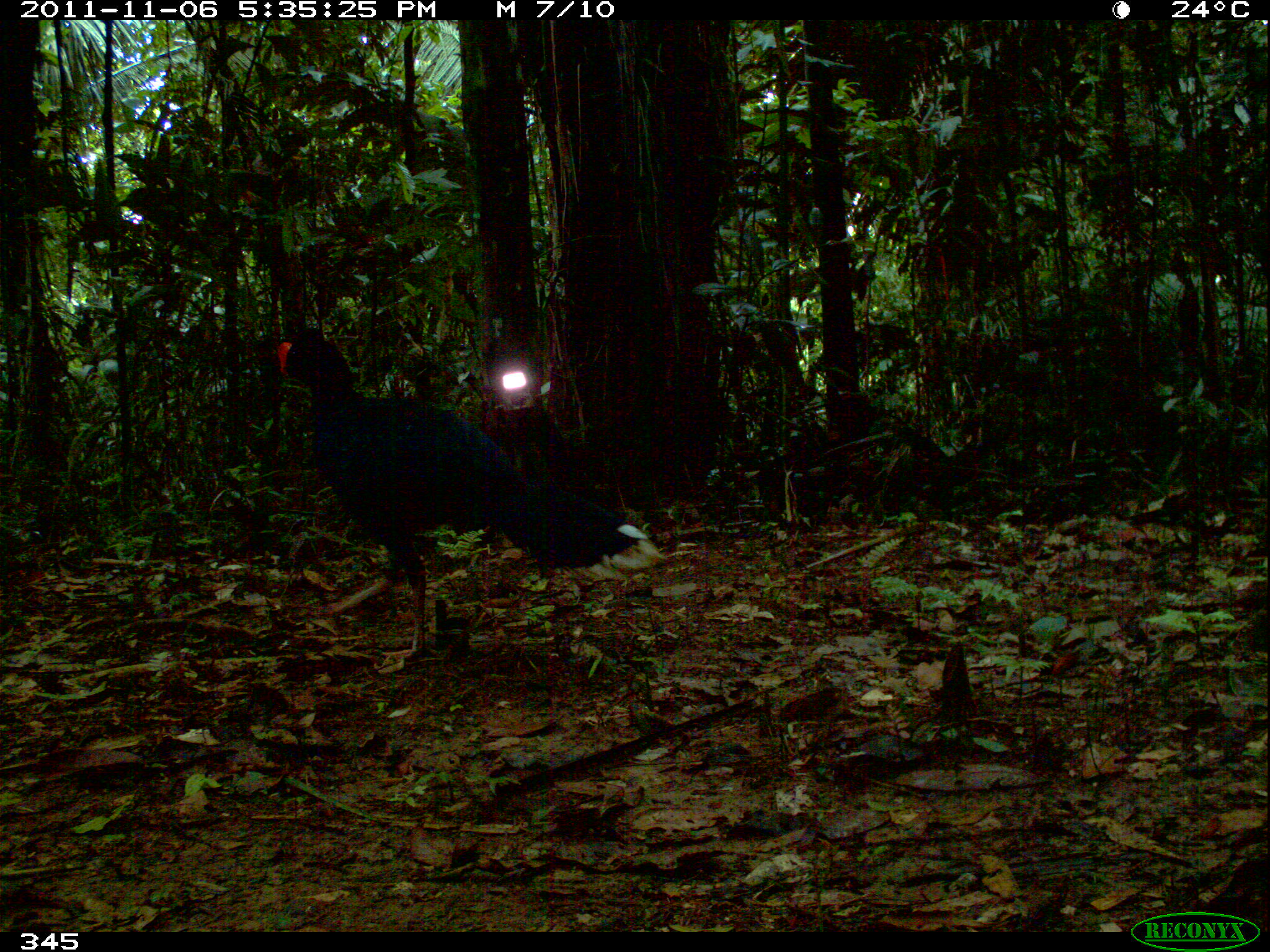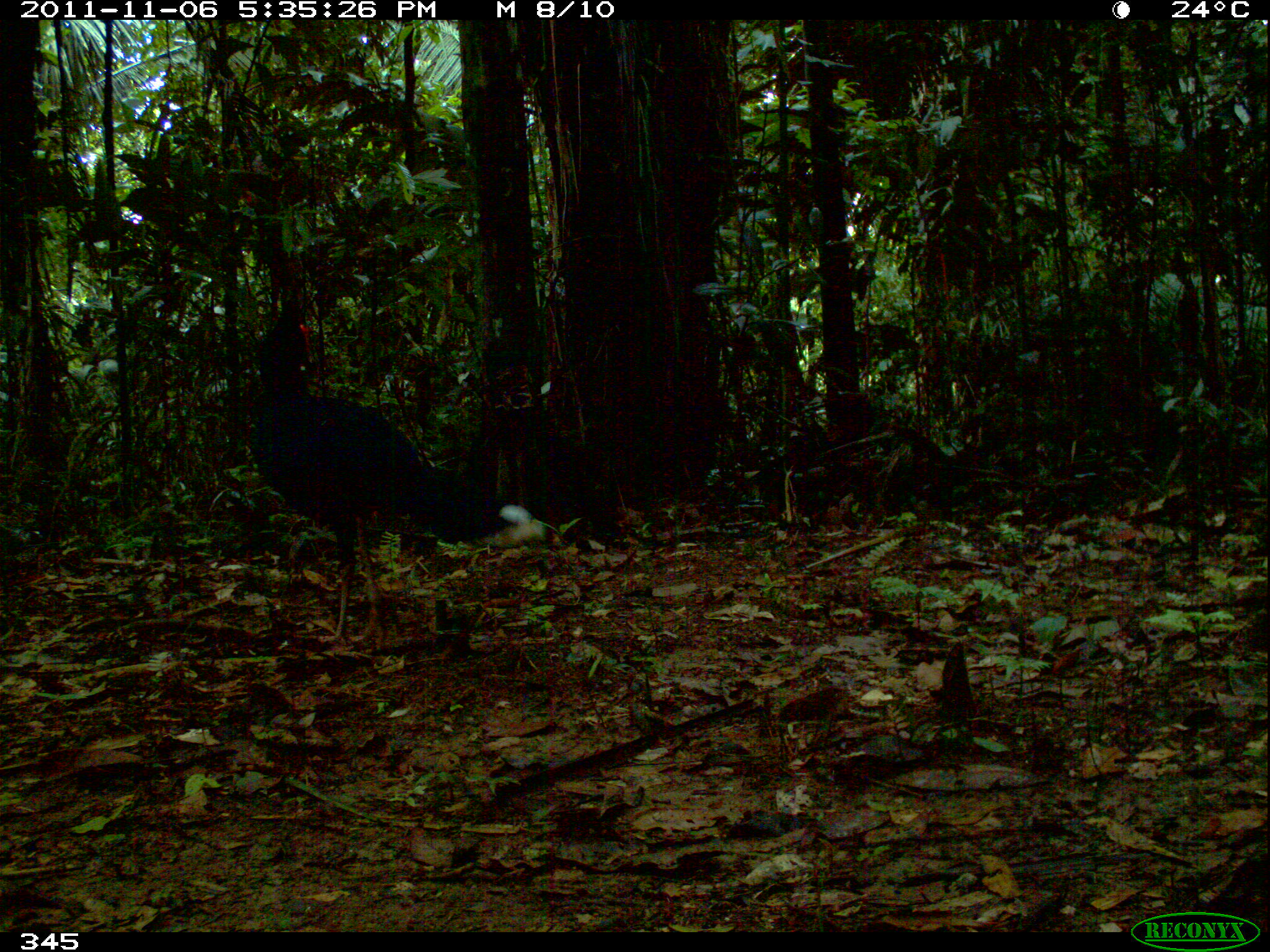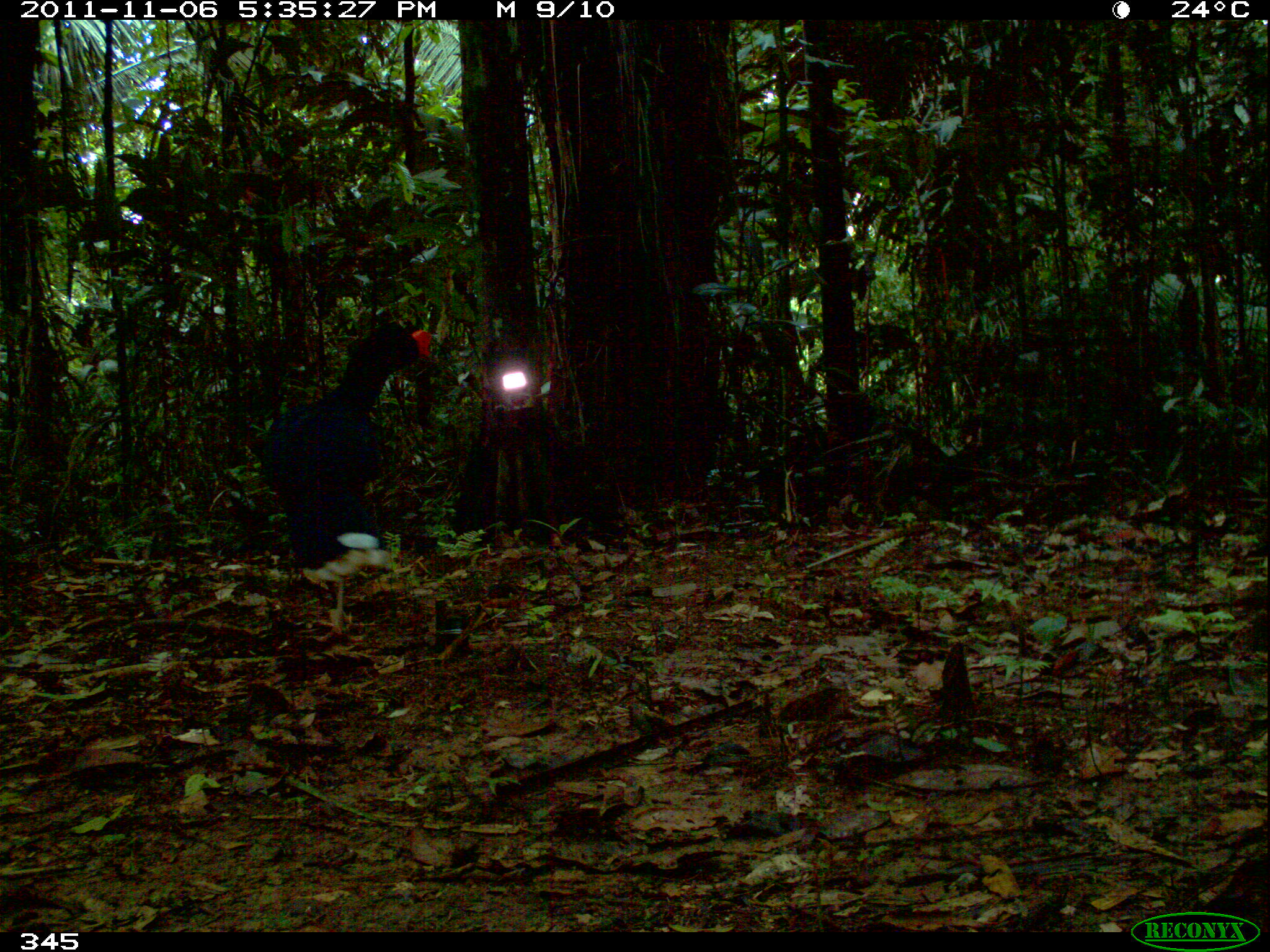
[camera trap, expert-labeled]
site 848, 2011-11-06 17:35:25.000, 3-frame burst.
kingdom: Animalia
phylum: Chordata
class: Aves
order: Galliformes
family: Cracidae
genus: Mitu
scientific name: Mitu tuberosum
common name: razor-billed curassow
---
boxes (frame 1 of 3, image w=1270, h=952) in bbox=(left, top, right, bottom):
mitu tuberosum: bbox=(275, 327, 669, 676)